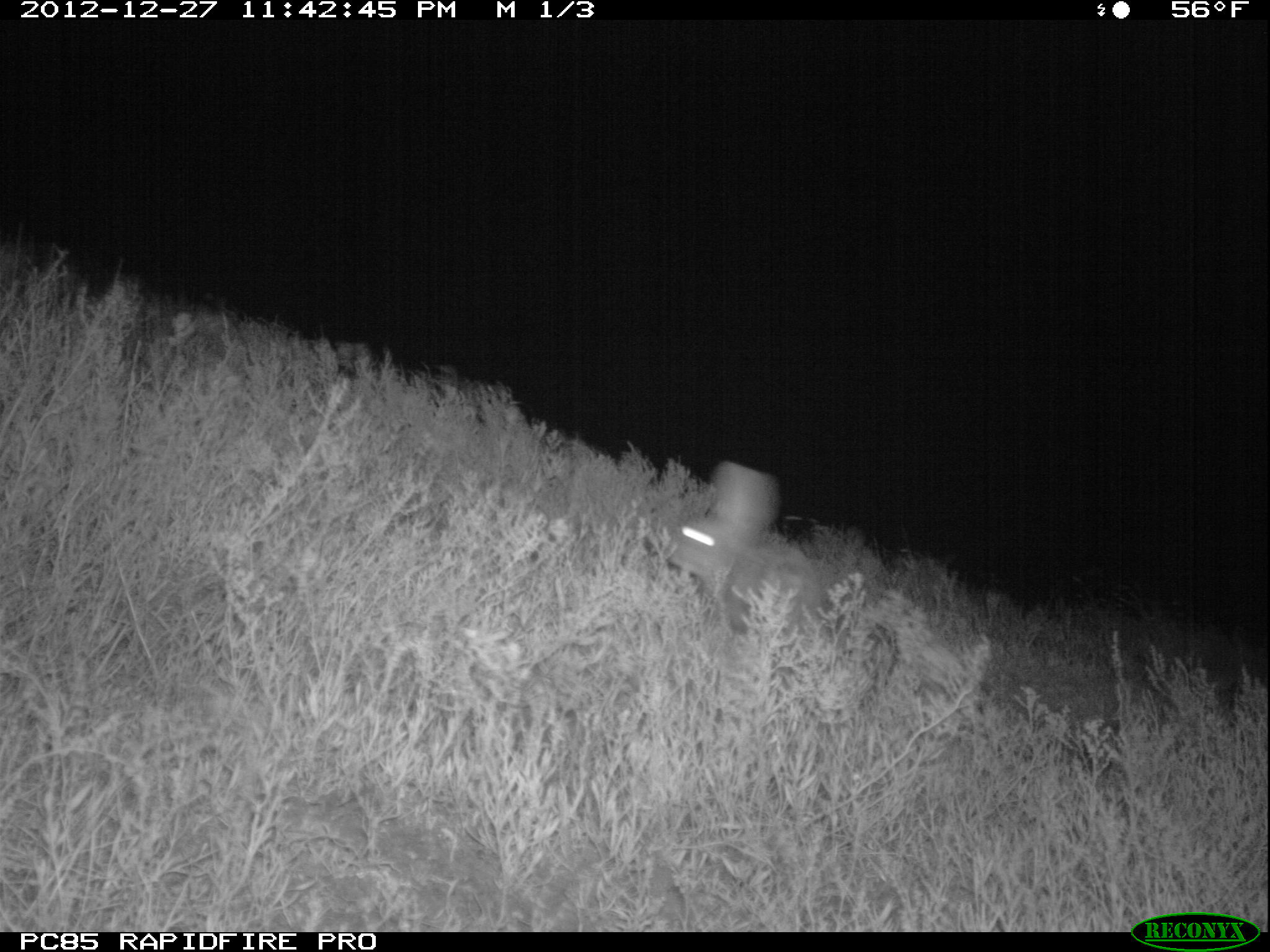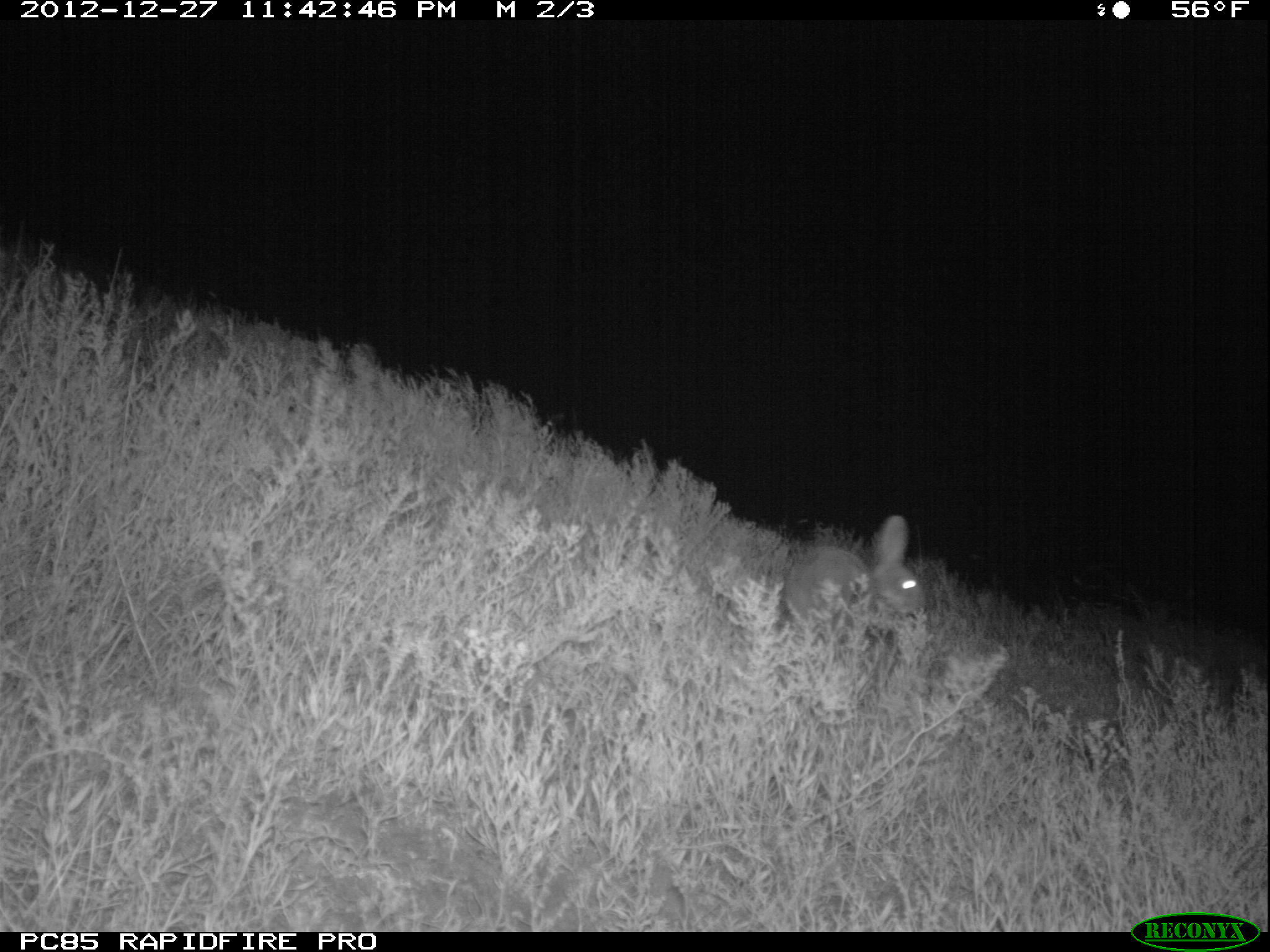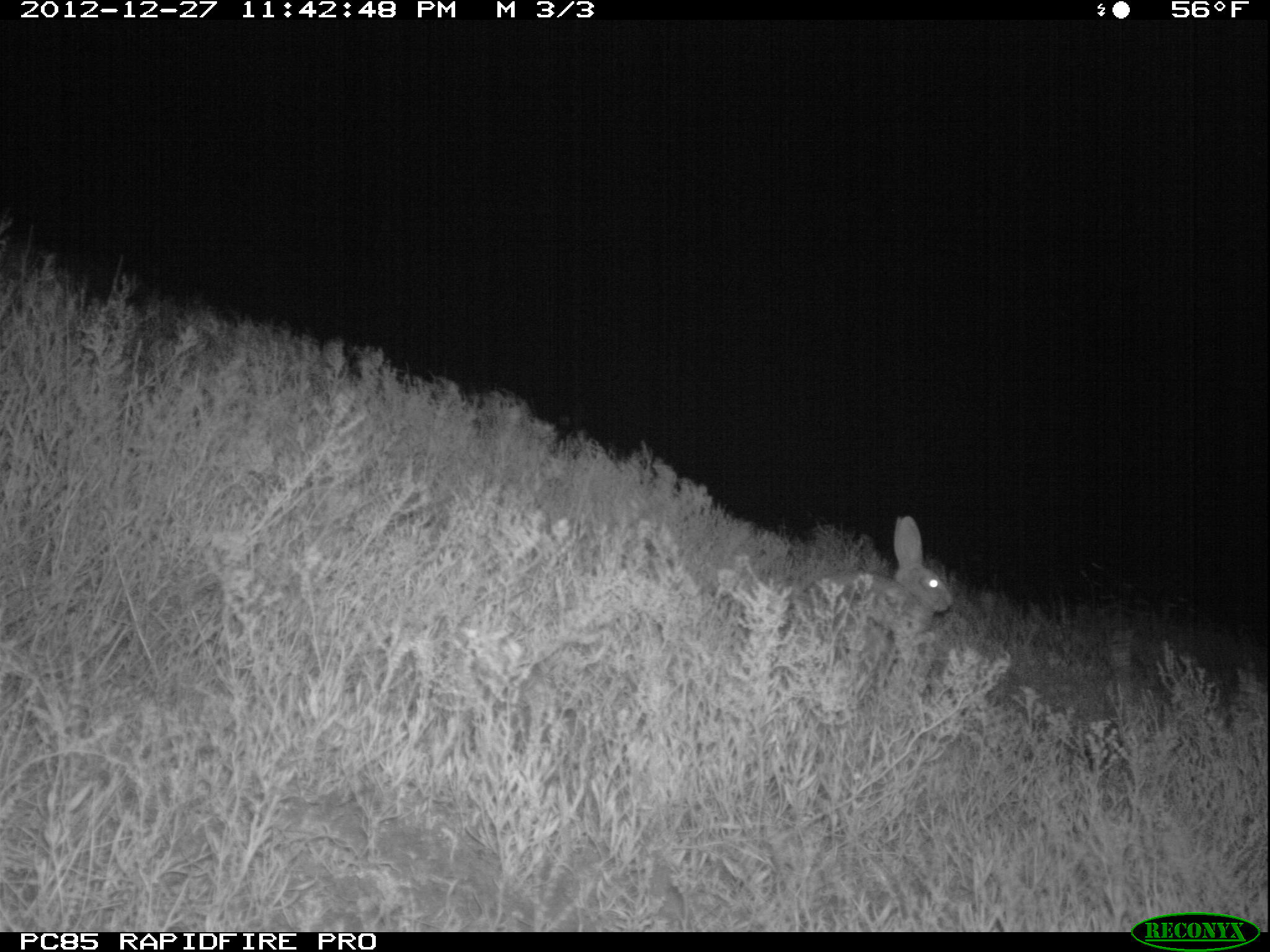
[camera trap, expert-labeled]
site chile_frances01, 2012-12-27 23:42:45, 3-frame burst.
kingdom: Animalia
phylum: Chordata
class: Mammalia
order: Lagomorpha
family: Leporidae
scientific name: Leporidae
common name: rabbits and hares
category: rabbit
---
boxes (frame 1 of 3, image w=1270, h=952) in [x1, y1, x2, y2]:
rabbit: [660, 459, 832, 645]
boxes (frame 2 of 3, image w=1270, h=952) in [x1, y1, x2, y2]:
rabbit: [777, 516, 926, 645]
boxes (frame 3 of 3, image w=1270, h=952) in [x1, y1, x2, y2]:
rabbit: [794, 517, 955, 689]